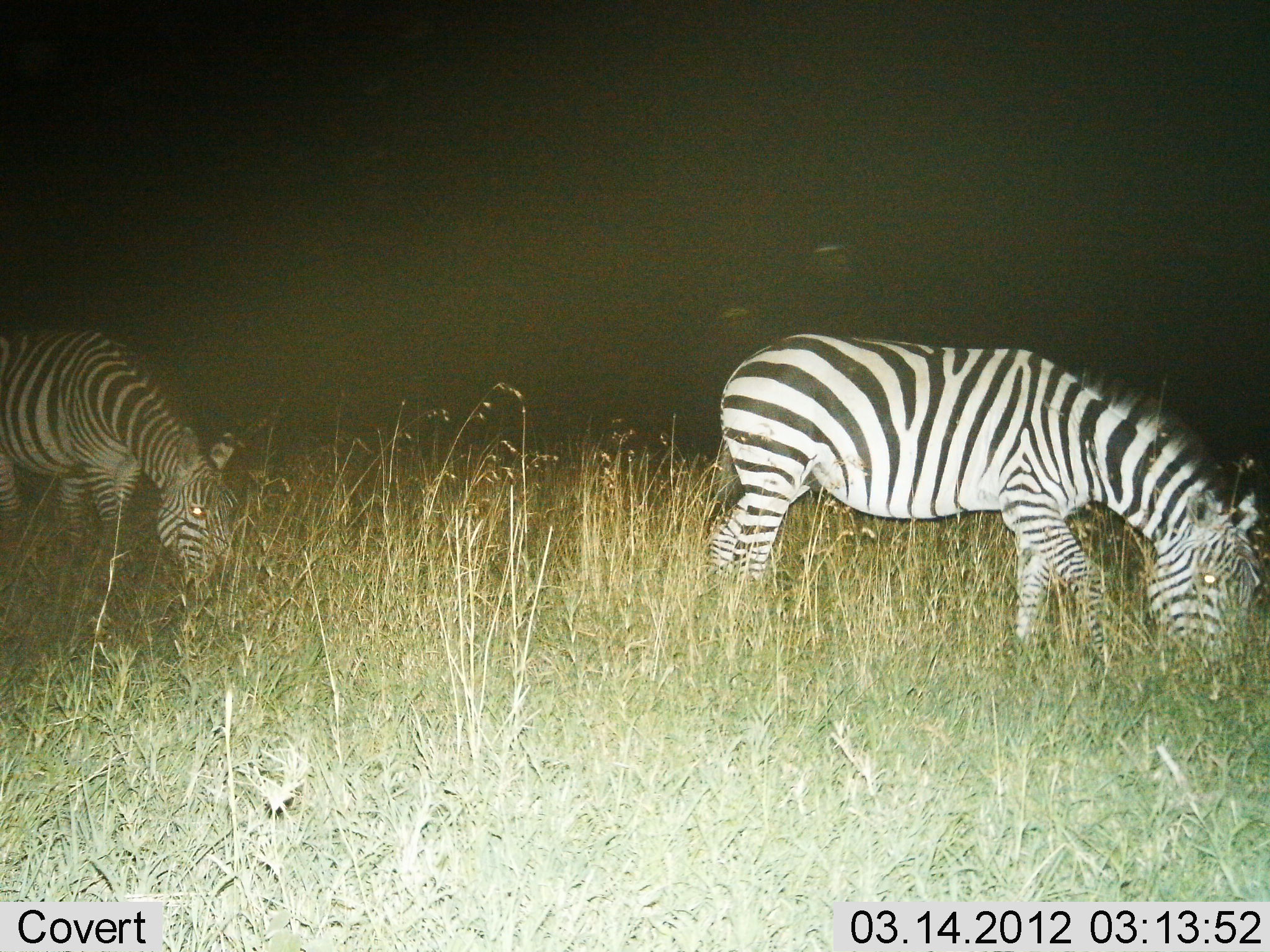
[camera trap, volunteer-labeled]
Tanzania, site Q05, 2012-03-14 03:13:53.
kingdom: Animalia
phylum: Chordata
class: Mammalia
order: Perissodactyla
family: Equidae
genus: Equus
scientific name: Equus quagga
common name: plains zebra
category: zebra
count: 2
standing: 24%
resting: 0%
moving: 0%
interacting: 0%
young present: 0%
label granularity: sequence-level